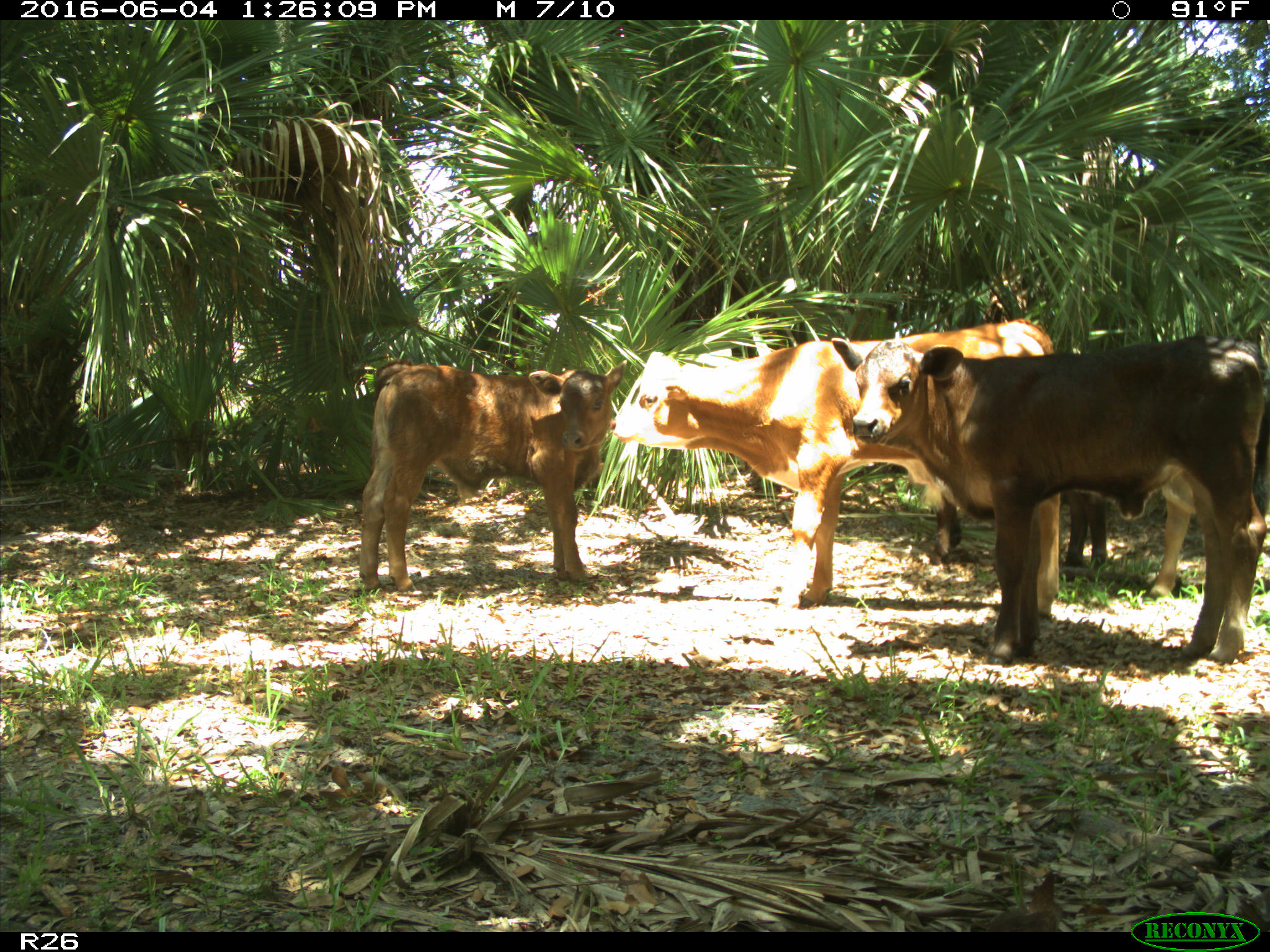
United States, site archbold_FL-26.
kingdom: Animalia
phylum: Chordata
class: Mammalia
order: Artiodactyla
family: Bovidae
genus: Bos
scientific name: Bos taurus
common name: domestic cow